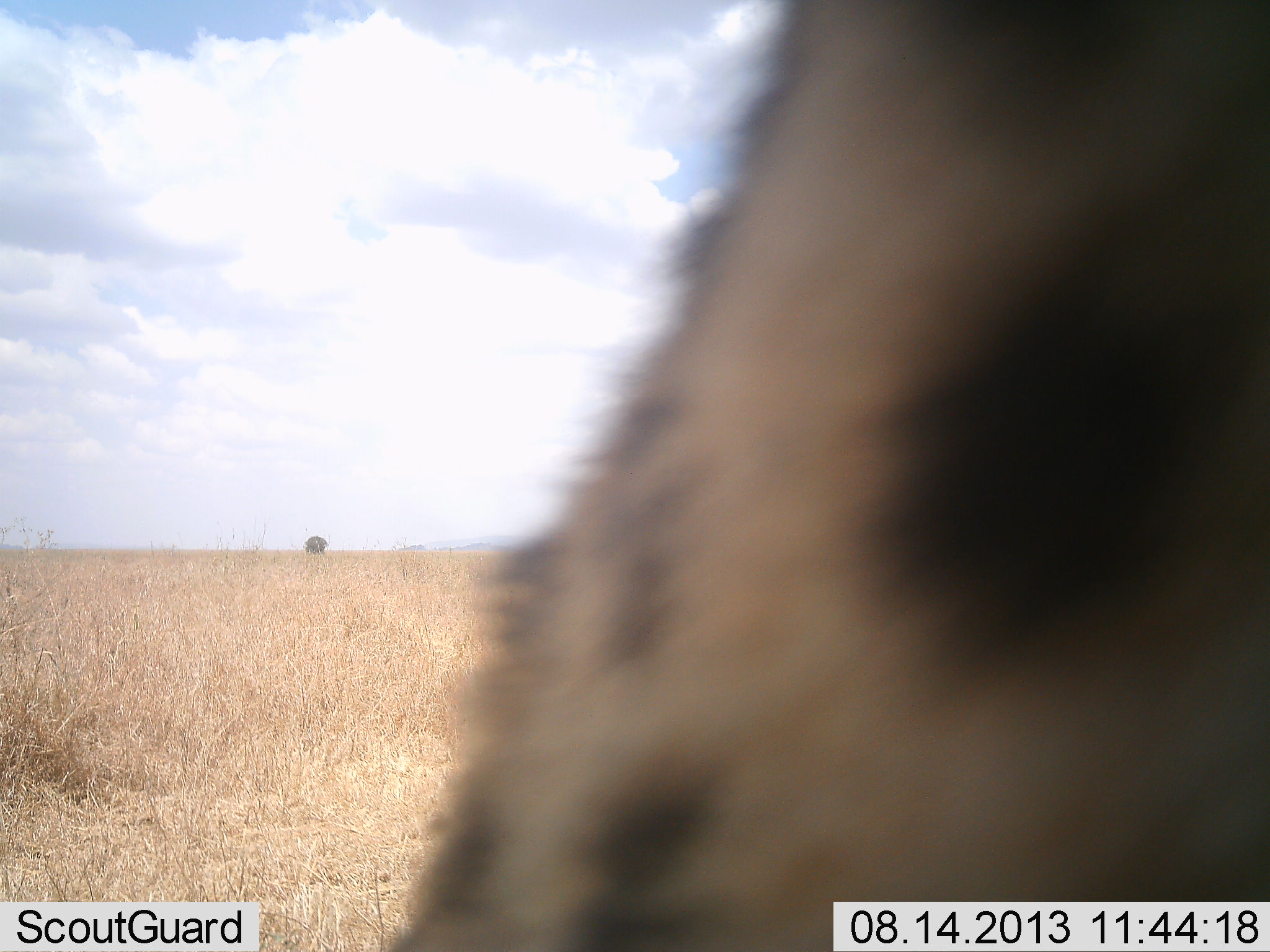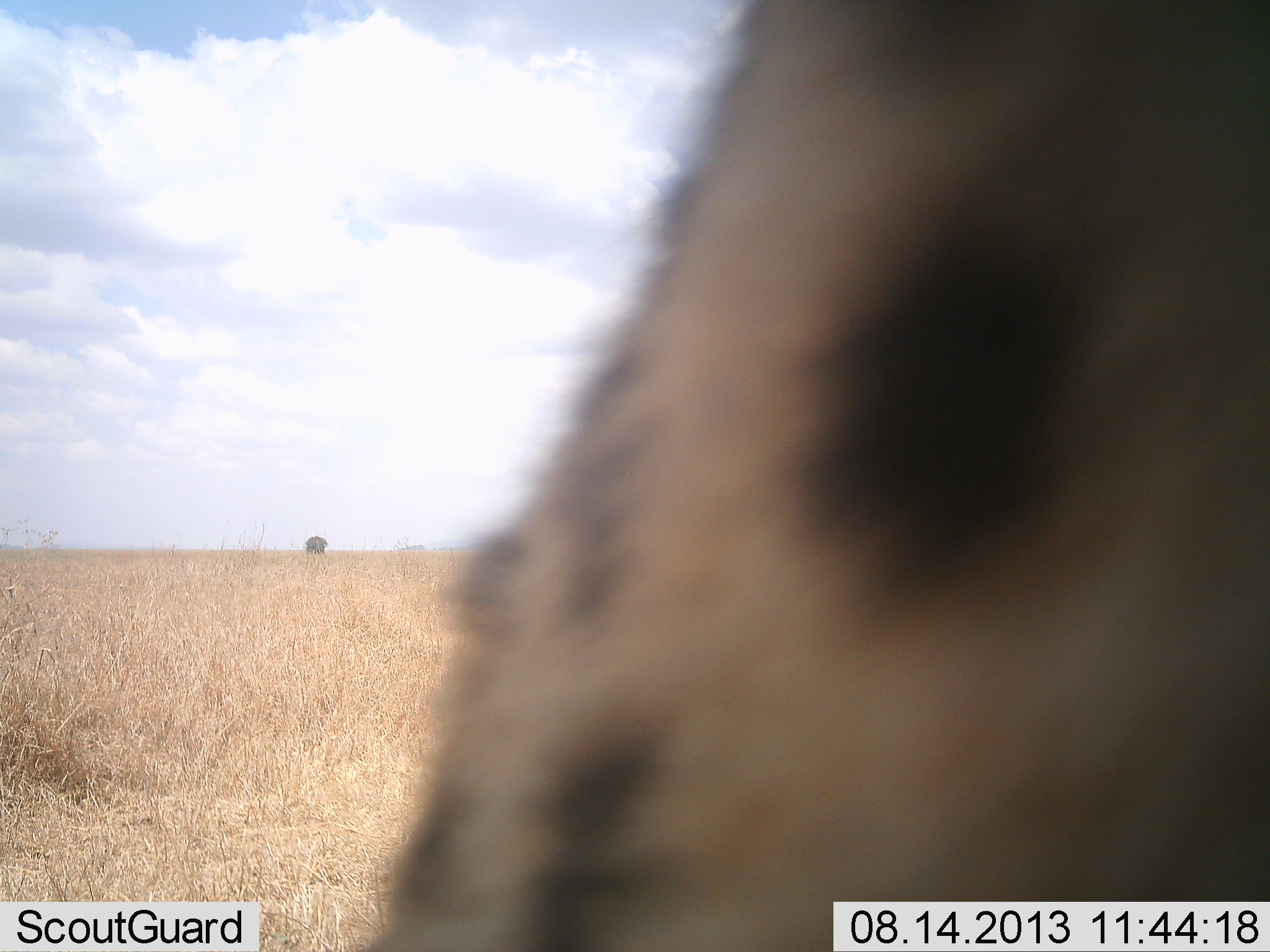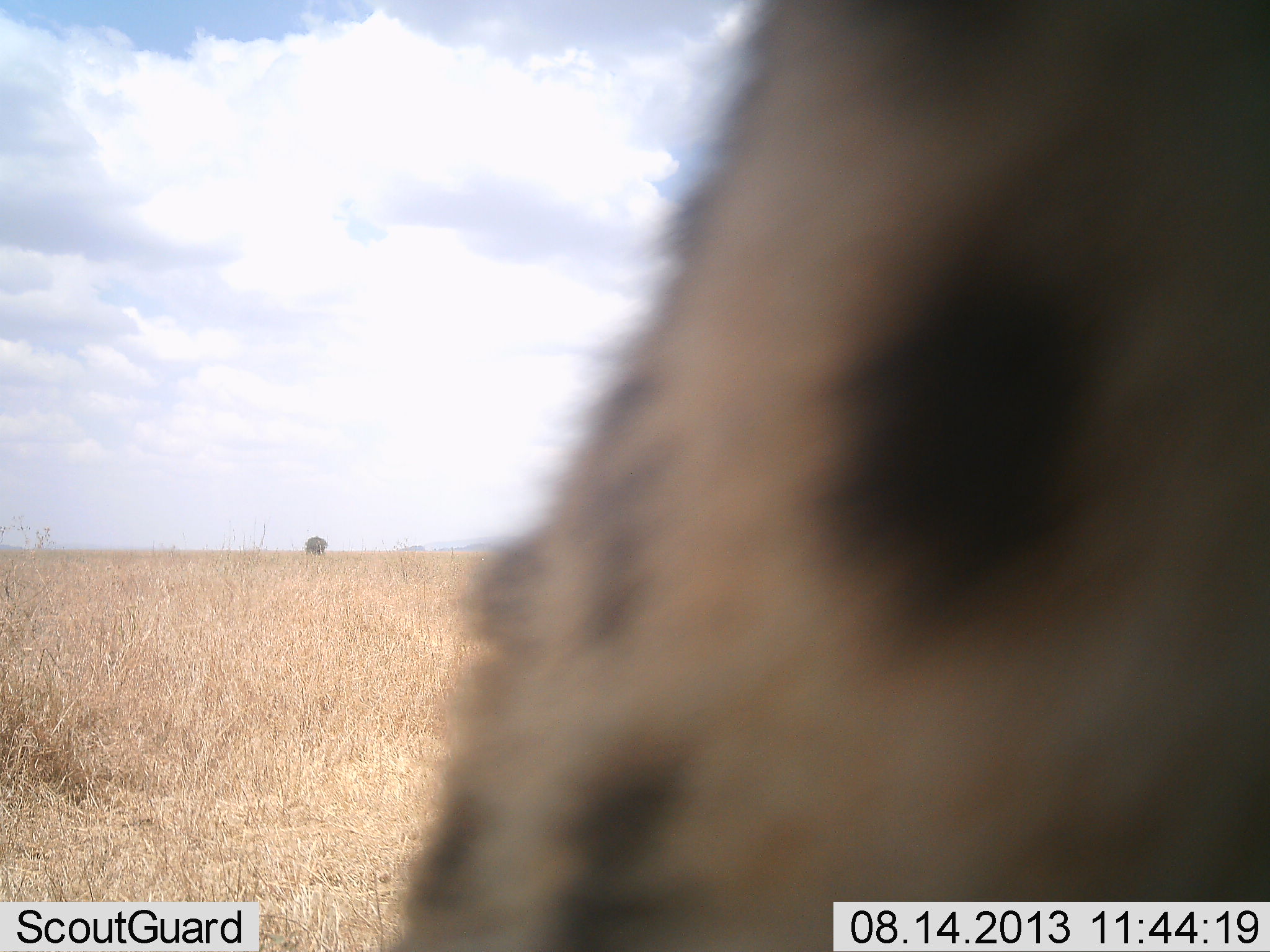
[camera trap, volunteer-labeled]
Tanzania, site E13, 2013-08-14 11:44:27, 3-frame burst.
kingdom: Animalia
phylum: Chordata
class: Mammalia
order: Carnivora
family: Felidae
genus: Acinonyx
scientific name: Acinonyx jubatus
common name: cheetah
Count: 1.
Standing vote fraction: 33%.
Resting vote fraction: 47%.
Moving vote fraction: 7%.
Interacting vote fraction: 13%.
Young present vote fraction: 0%.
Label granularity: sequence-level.